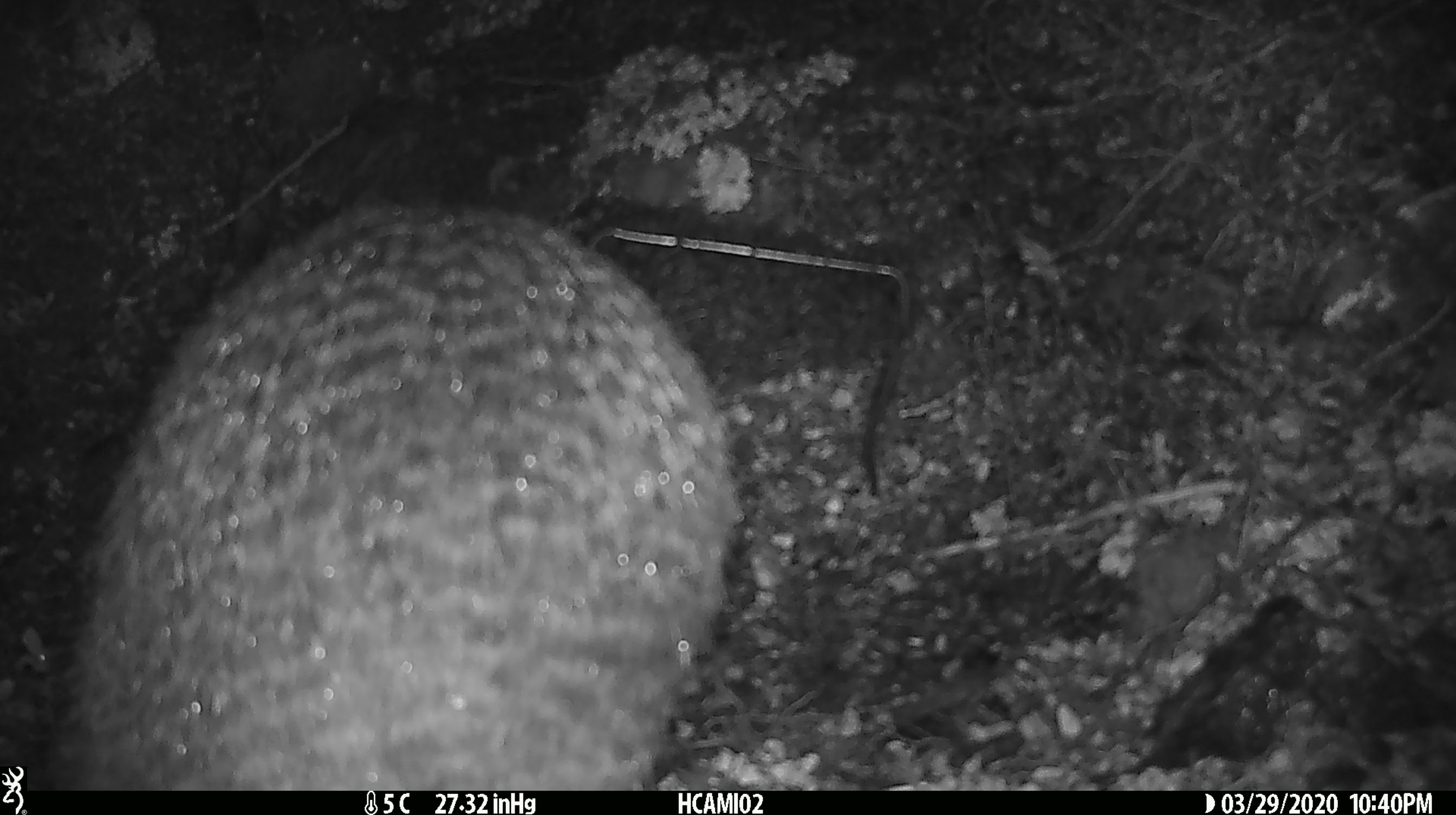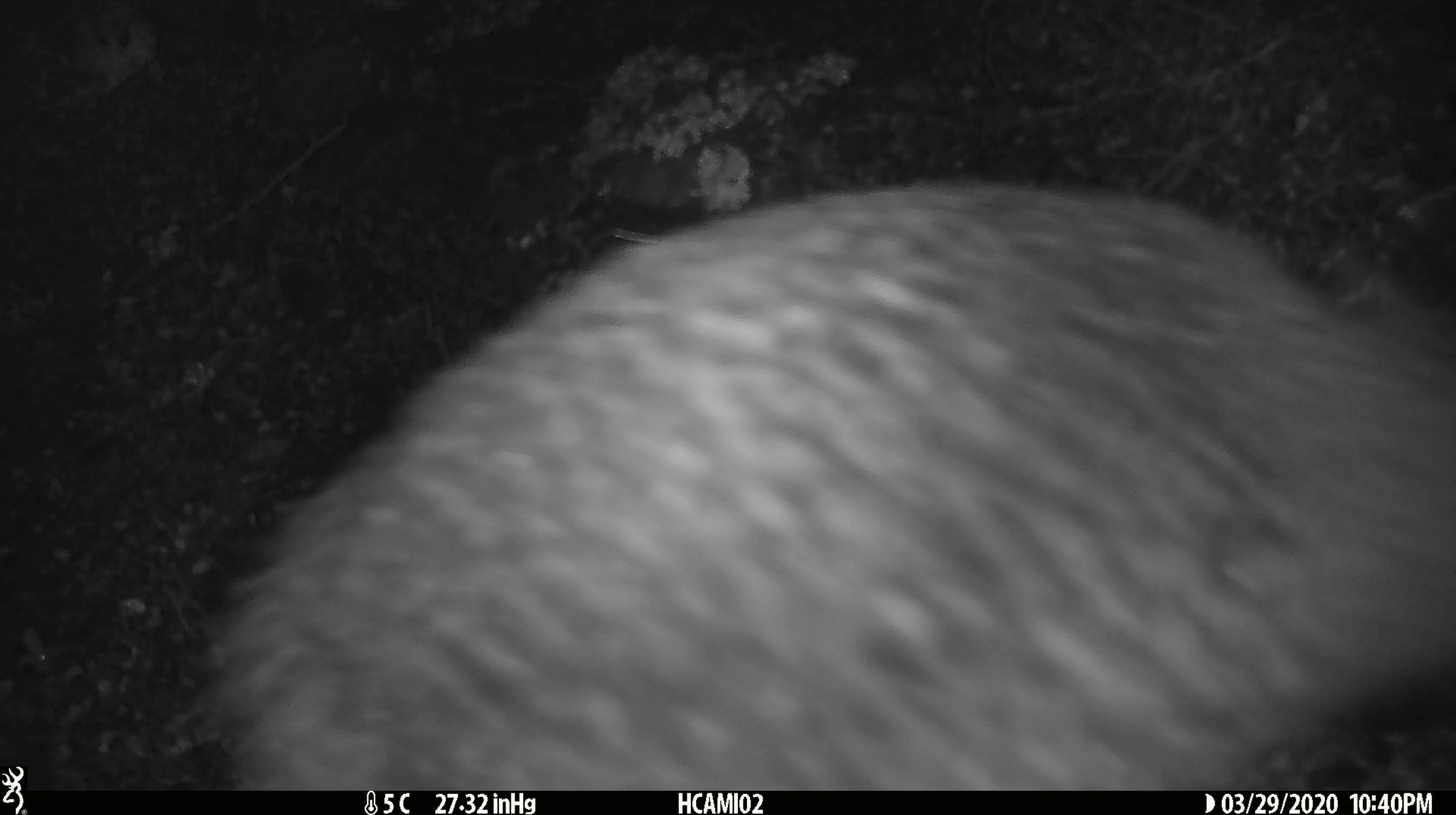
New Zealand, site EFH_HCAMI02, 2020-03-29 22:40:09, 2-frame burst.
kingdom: Animalia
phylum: Chordata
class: Aves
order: Psittaciformes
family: Strigopidae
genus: Nestor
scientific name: Nestor notabilis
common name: kea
Kea (Nestor notabilis).